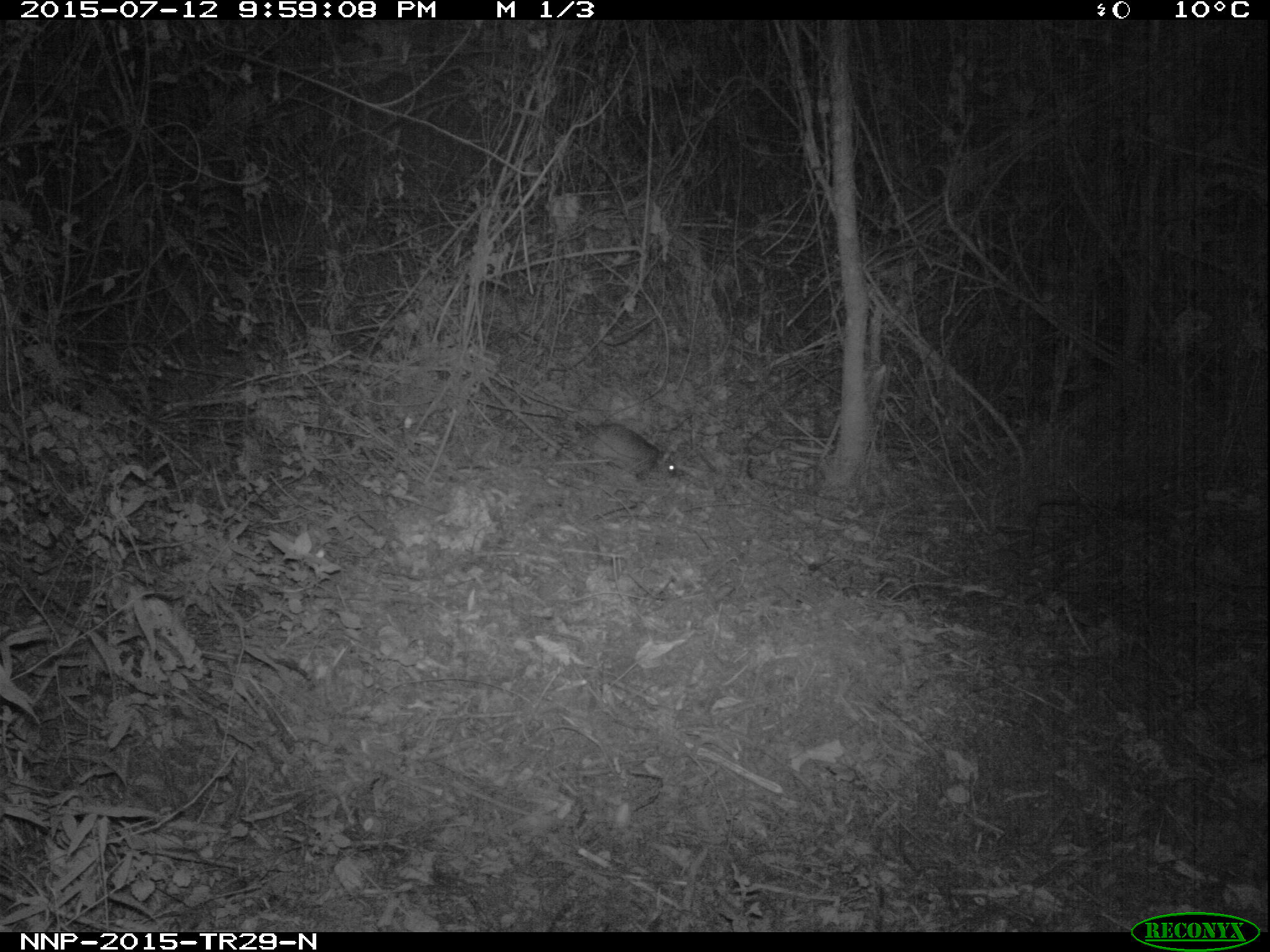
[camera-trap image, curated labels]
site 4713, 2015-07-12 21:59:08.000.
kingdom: Animalia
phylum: Chordata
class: Mammalia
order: Rodentia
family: Nesomyidae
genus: Cricetomys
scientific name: Cricetomys gambianus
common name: african giant pouched rat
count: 1